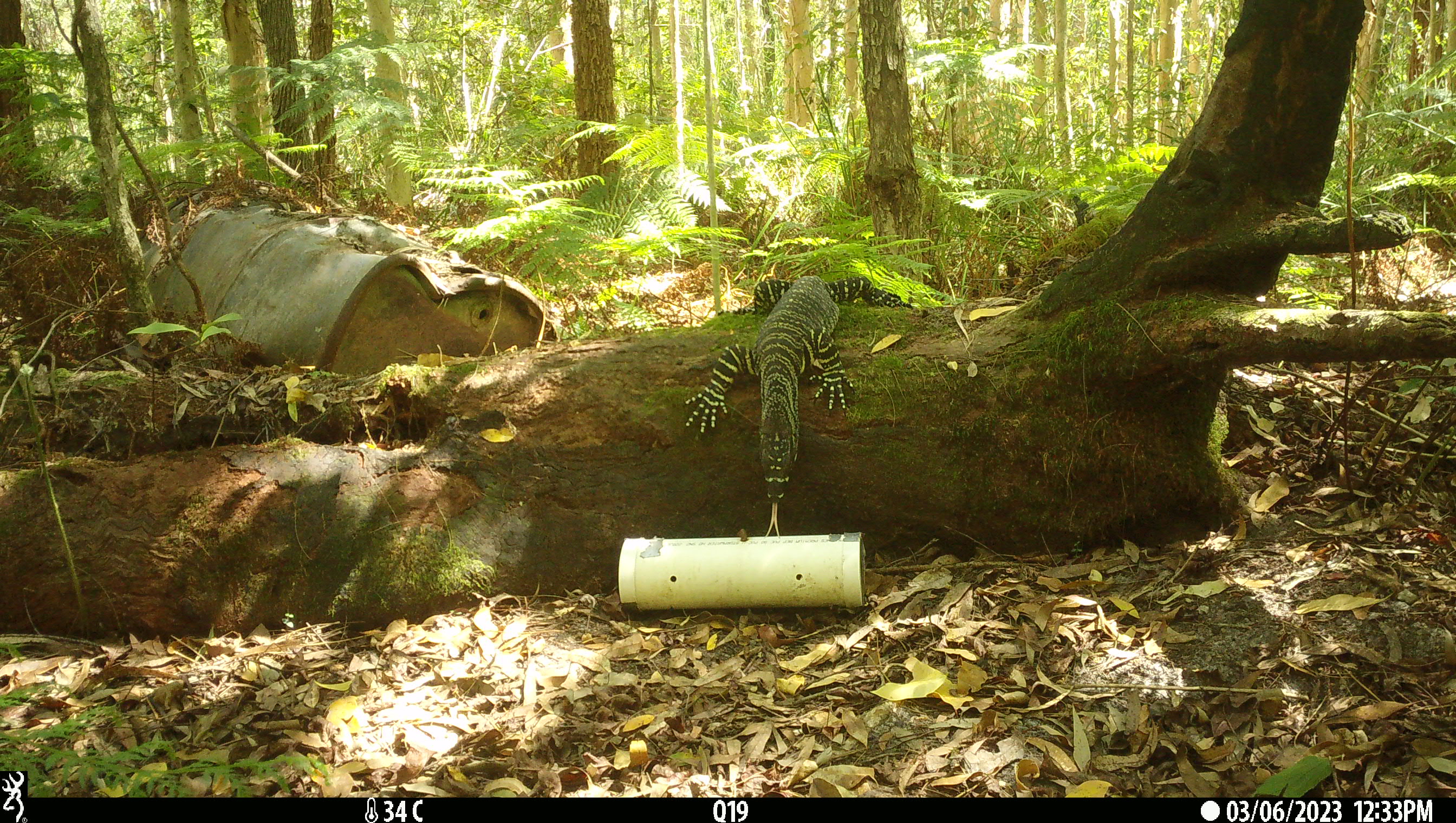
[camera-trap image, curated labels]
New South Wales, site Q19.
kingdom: Animalia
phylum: Chordata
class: Reptilia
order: Squamata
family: Varanidae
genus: Varanus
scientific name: Varanus varius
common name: lace monitor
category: goanna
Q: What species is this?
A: Goanna (lace monitor) (Varanus varius).